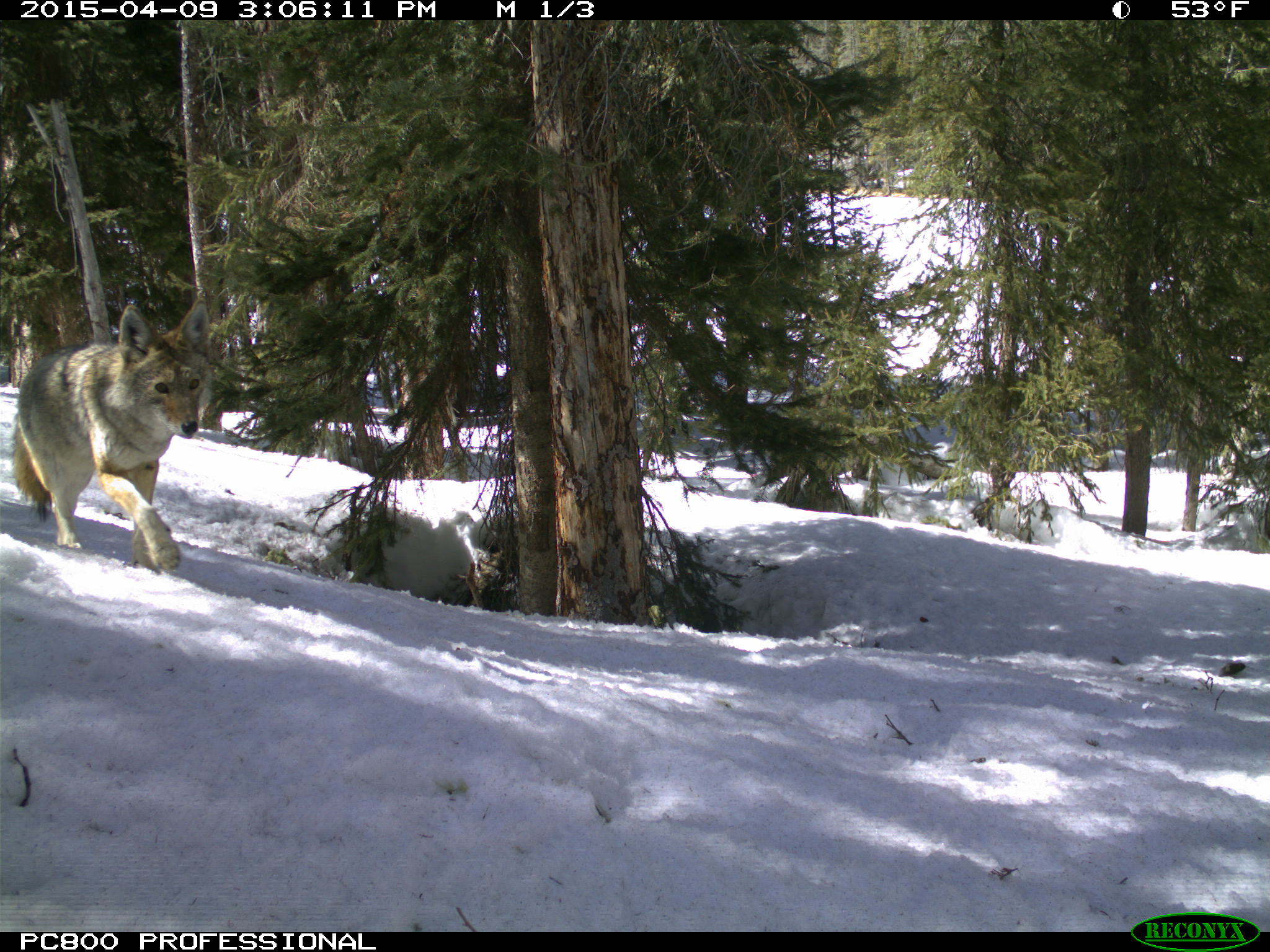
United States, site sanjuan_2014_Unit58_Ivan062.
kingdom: Animalia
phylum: Chordata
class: Mammalia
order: Carnivora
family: Canidae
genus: Canis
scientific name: Canis latrans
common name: coyote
Canis latrans (coyote).